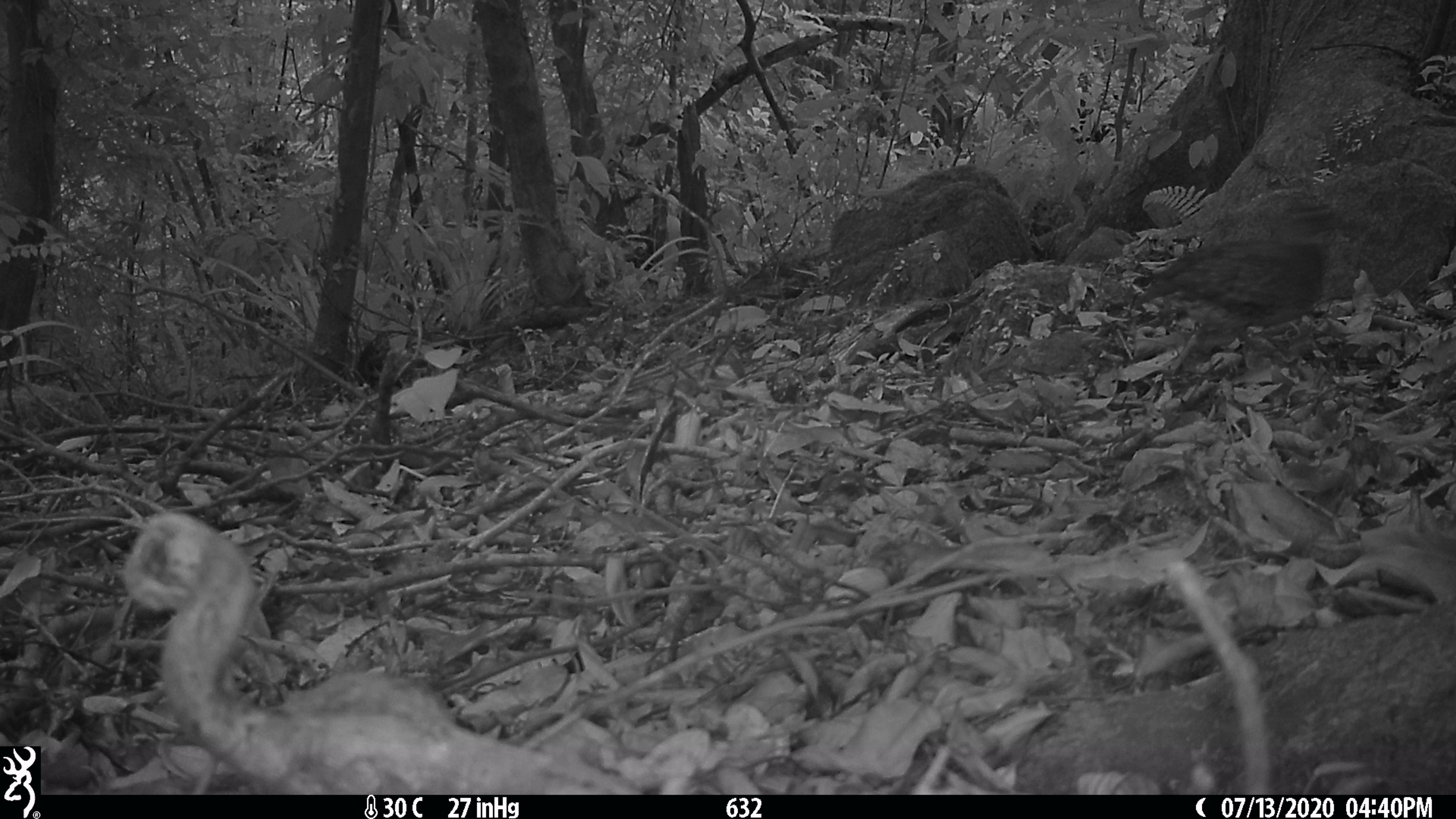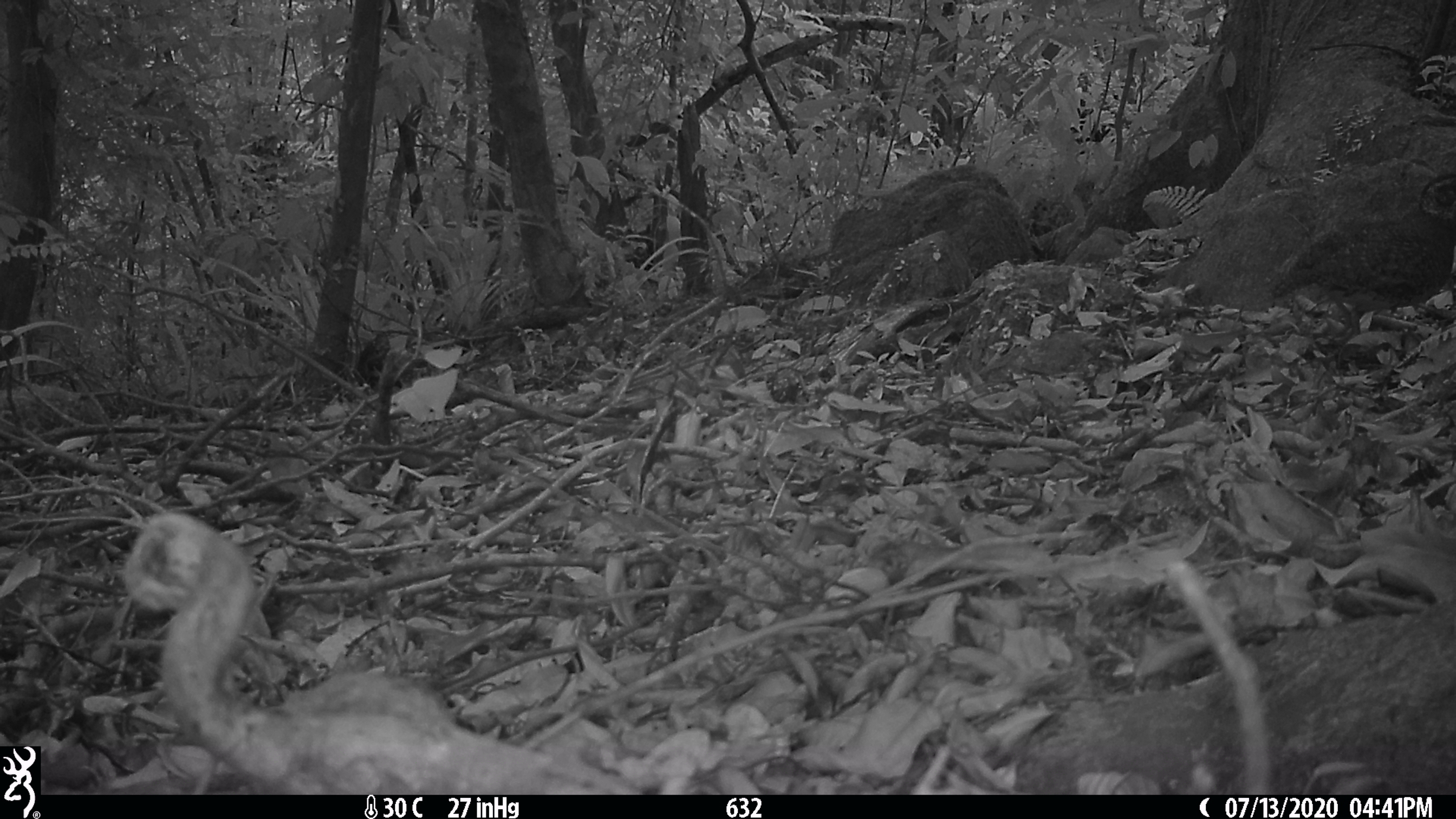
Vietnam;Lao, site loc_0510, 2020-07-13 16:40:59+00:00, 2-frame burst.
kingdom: Animalia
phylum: Chordata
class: Aves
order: Galliformes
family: Phasianidae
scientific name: Phasianidae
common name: partridge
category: unidentified partridge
Unidentified partridge (partridge) (Phasianidae). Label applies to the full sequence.